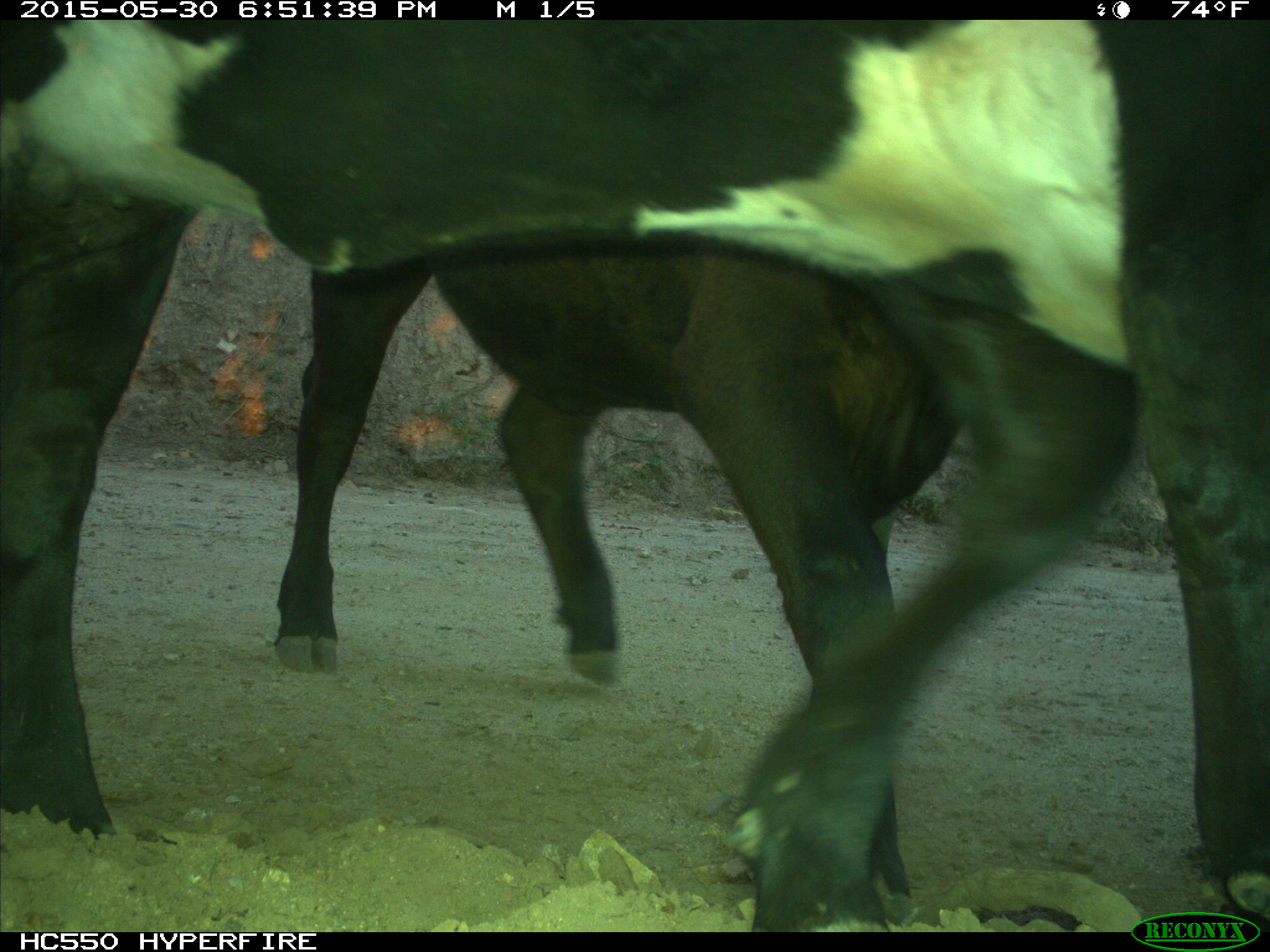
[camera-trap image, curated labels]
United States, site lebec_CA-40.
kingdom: Animalia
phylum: Chordata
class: Mammalia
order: Artiodactyla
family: Bovidae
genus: Bos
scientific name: Bos taurus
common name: domestic cow